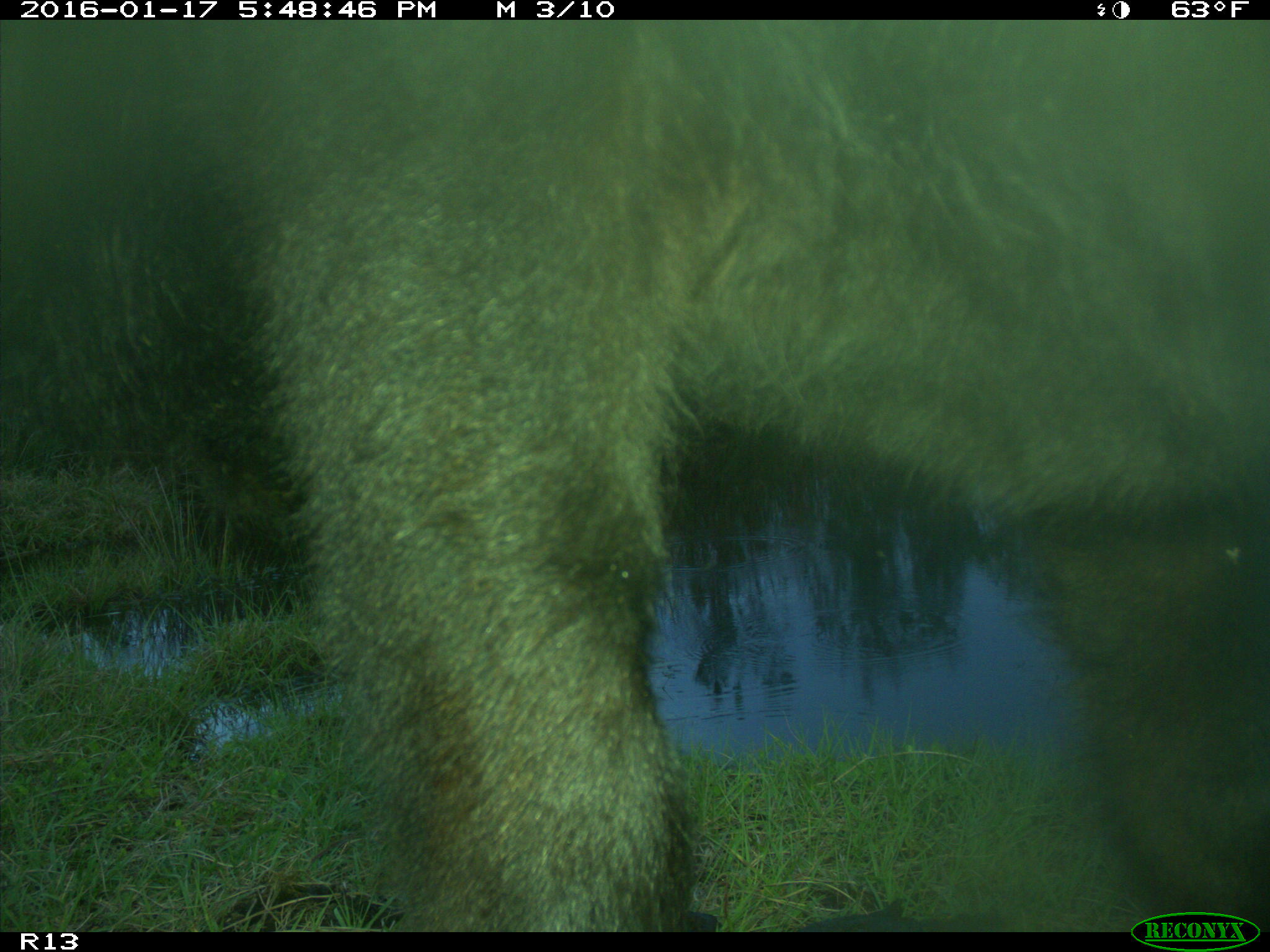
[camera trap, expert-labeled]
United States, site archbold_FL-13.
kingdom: Animalia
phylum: Chordata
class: Mammalia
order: Artiodactyla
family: Bovidae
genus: Bos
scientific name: Bos taurus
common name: domestic cow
Bos taurus (domestic cow).